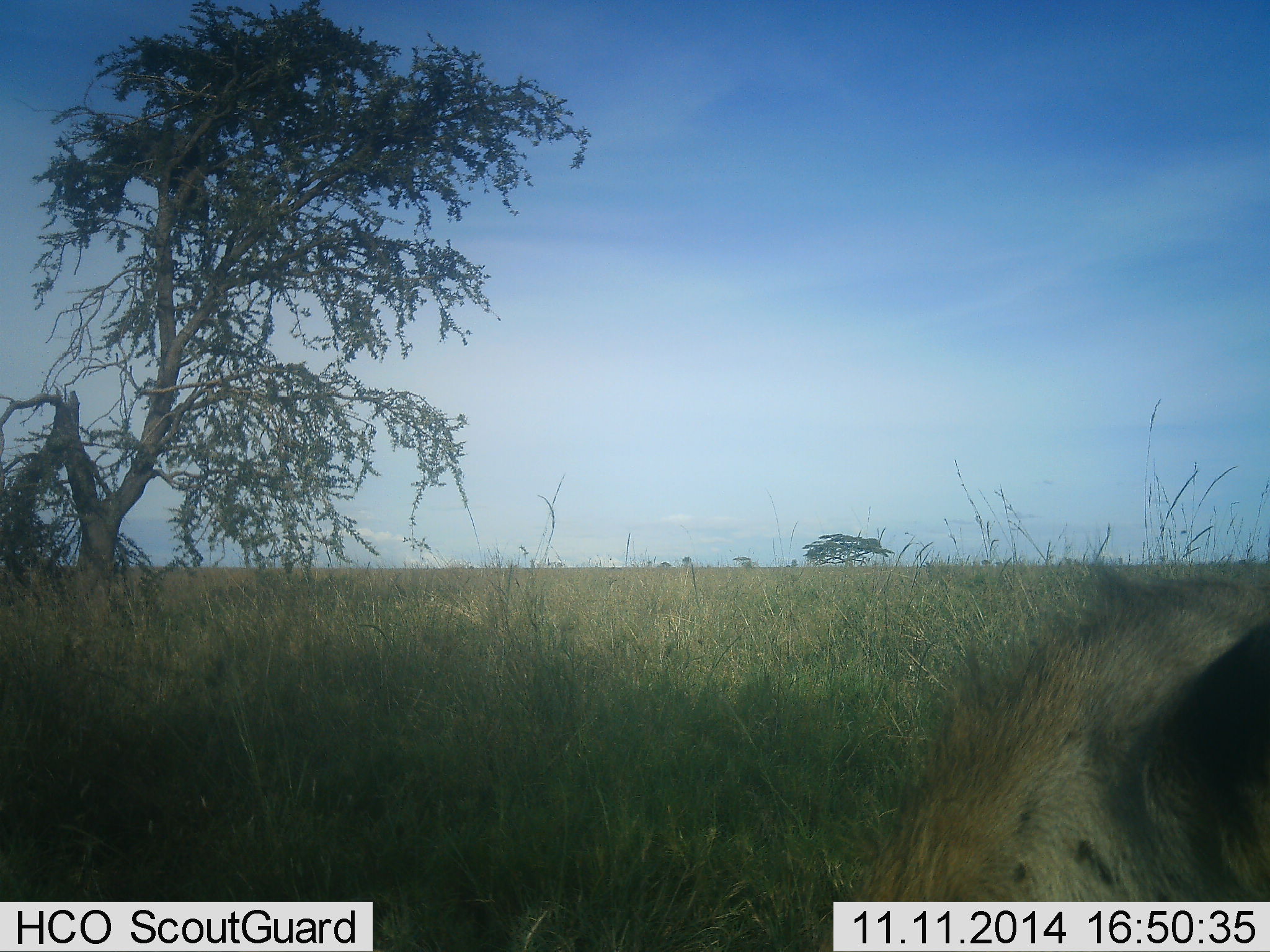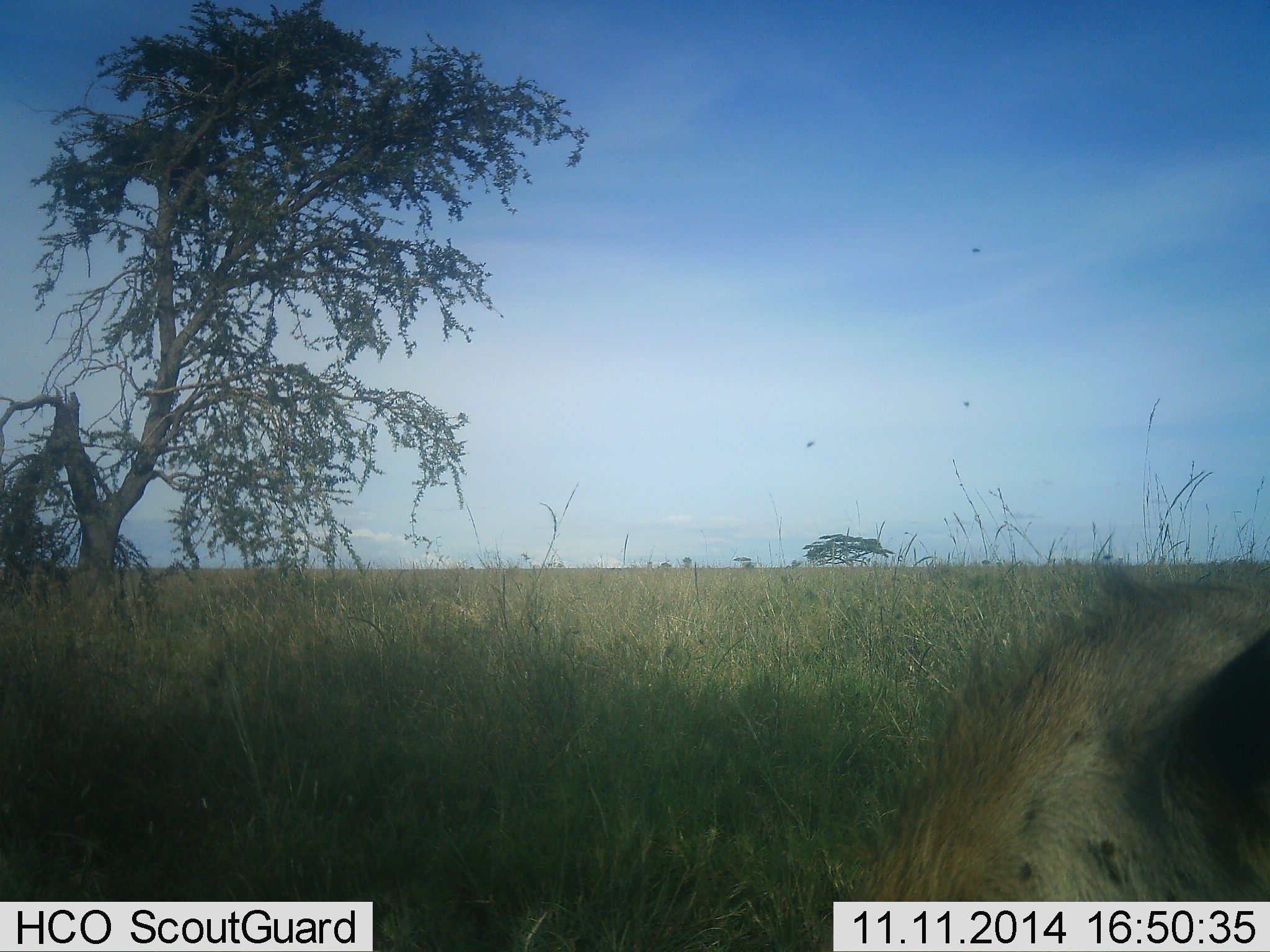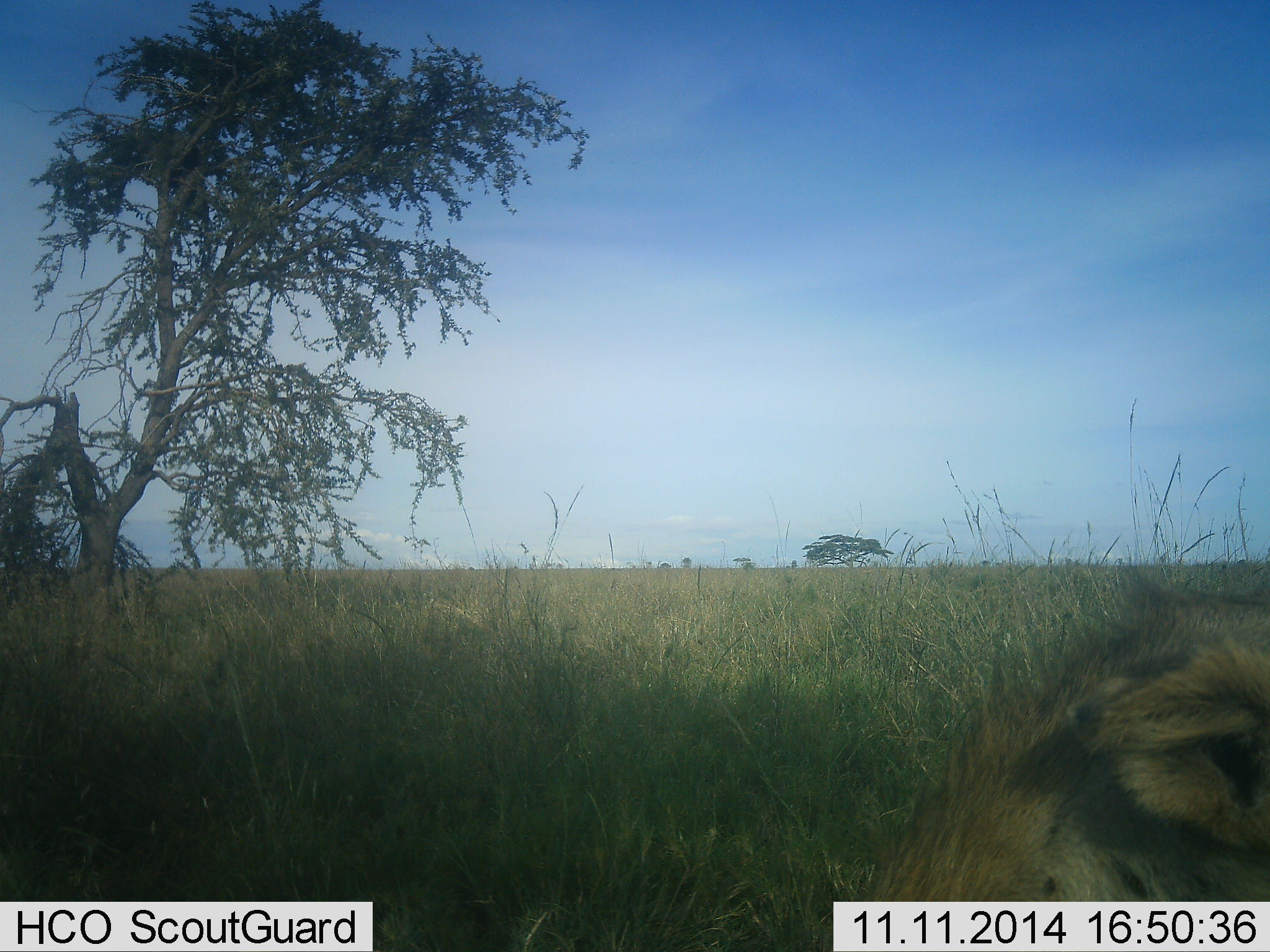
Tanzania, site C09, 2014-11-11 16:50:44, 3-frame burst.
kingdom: Animalia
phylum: Chordata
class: Mammalia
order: Carnivora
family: Hyaenidae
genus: Crocuta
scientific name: Crocuta crocuta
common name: spotted hyena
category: hyenaspotted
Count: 1.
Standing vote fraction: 60%.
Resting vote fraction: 10%.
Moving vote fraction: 20%.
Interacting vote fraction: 0%.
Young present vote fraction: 0%.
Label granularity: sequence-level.